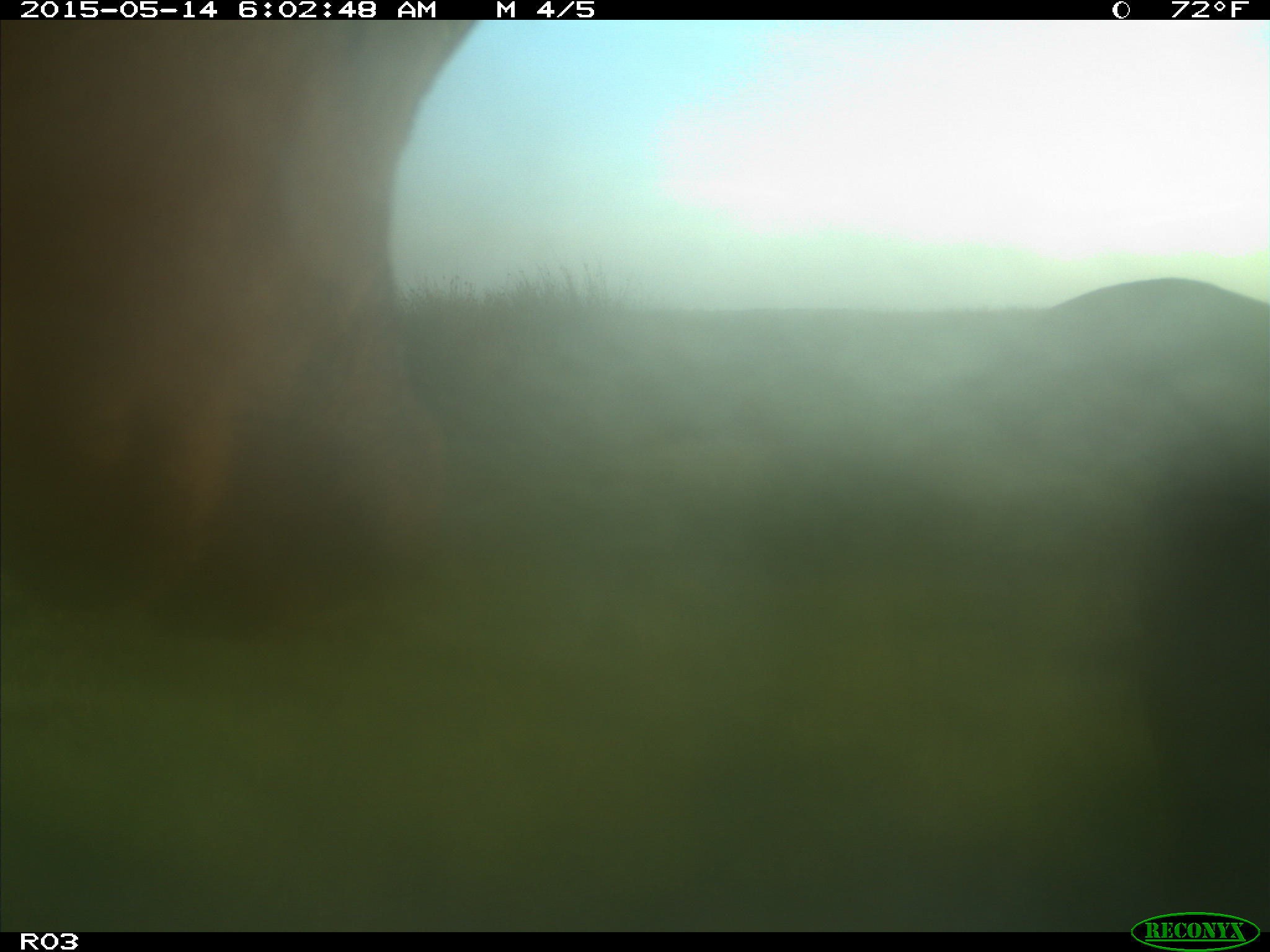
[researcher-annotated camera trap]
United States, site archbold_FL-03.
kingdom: Animalia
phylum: Chordata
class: Mammalia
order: Artiodactyla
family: Bovidae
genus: Bos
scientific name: Bos taurus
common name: domestic cow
Bos taurus (domestic cow).